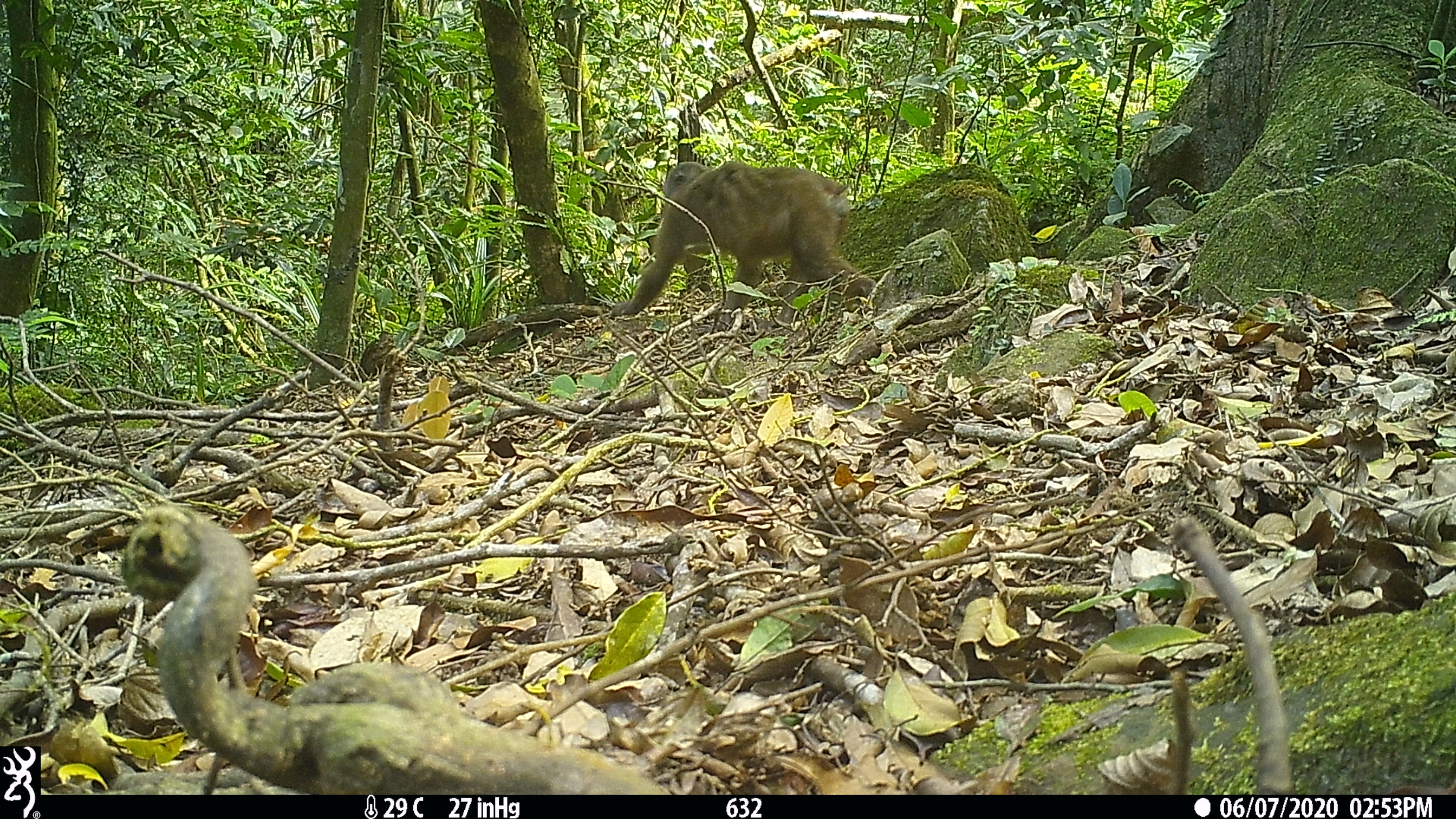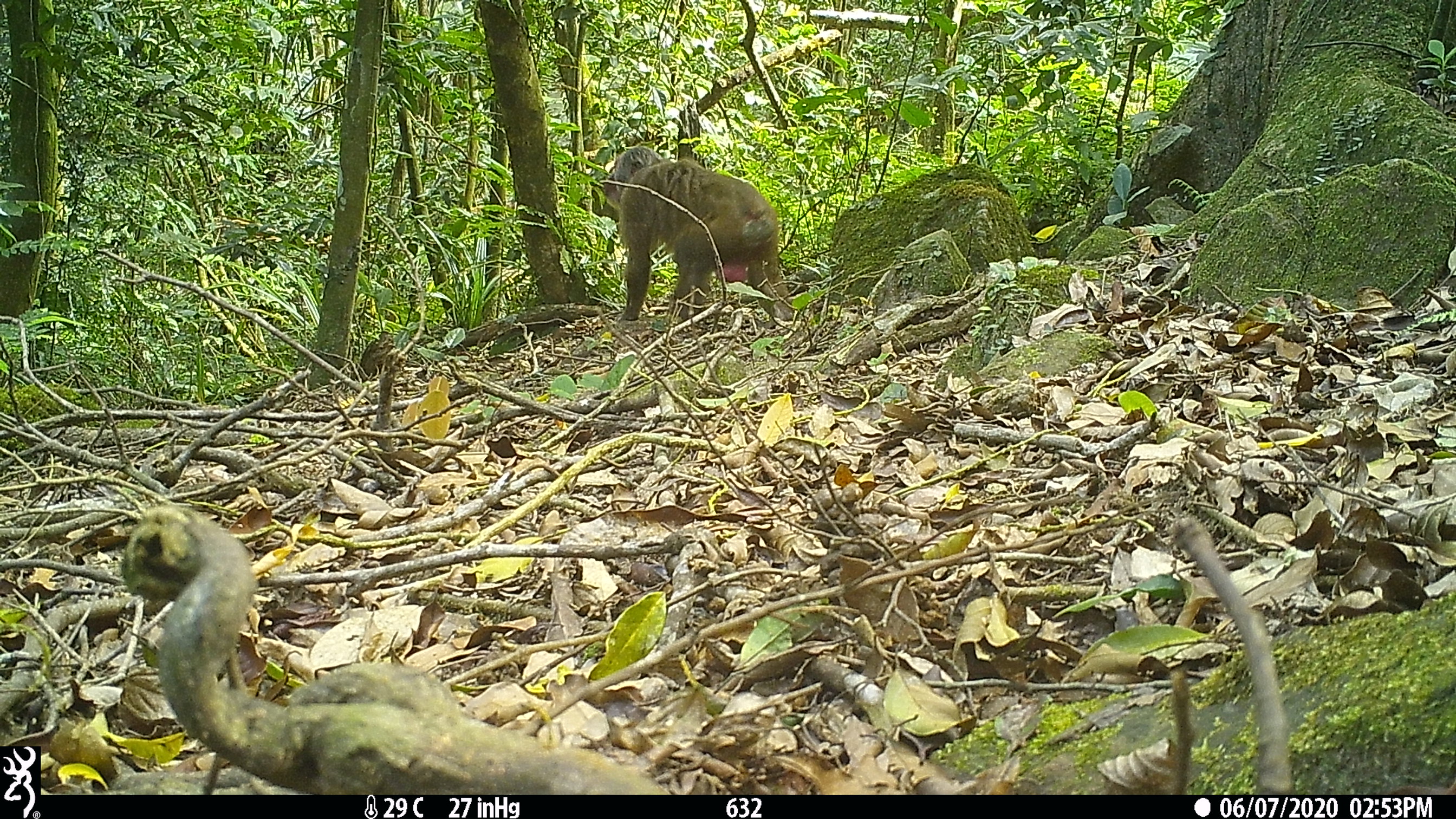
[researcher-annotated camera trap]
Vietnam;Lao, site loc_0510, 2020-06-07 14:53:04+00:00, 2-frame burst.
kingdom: Animalia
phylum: Chordata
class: Mammalia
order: Primates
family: Cercopithecidae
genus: Macaca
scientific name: Macaca arctoides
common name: stump-tailed macaque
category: stump tailed macaque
Stump tailed macaque (stump-tailed macaque) (Macaca arctoides). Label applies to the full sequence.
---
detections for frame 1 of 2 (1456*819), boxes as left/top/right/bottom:
stump tailed macaque: 611/161/875/335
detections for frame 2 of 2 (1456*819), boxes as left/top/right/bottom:
stump tailed macaque: 602/145/793/329